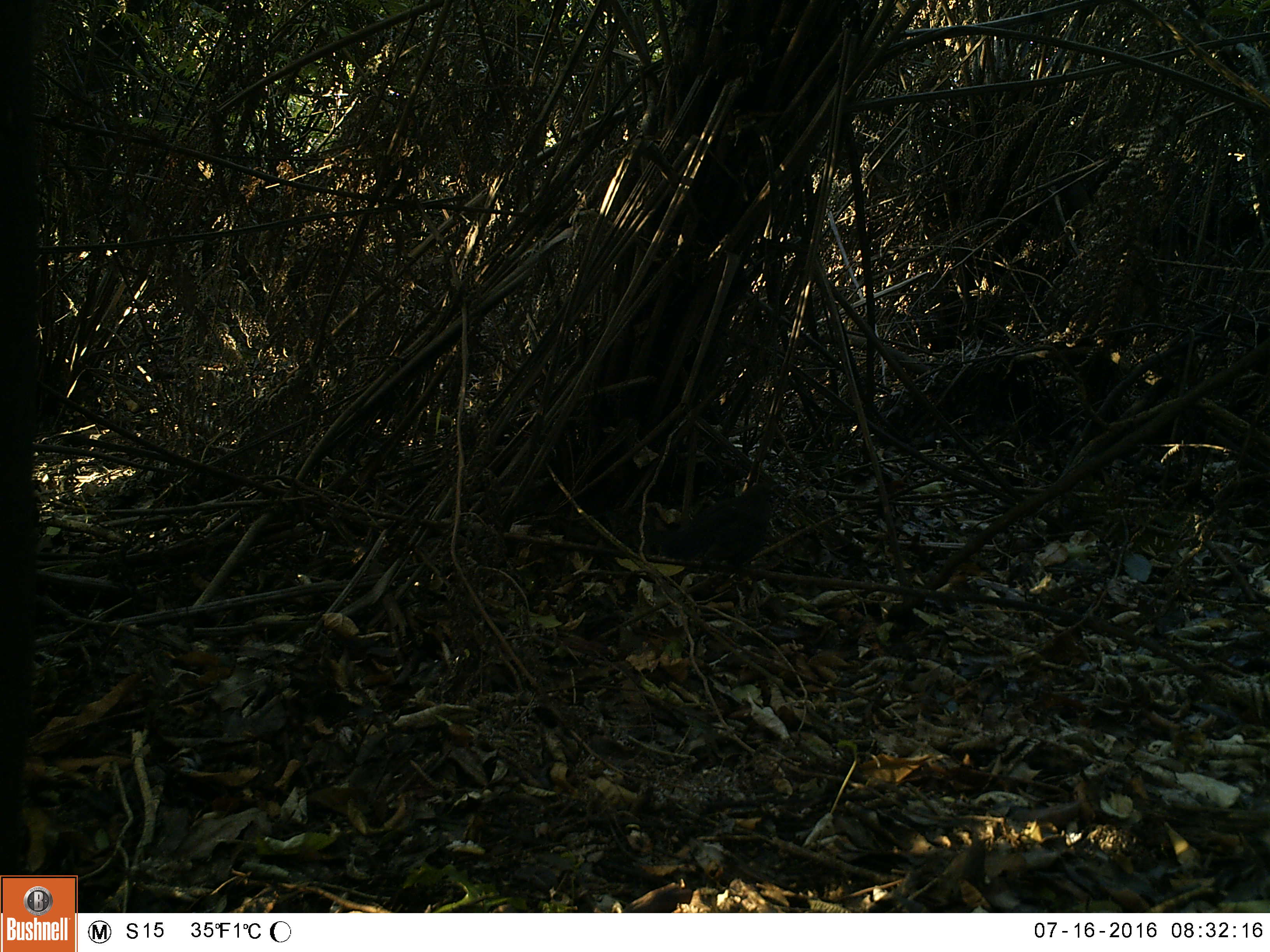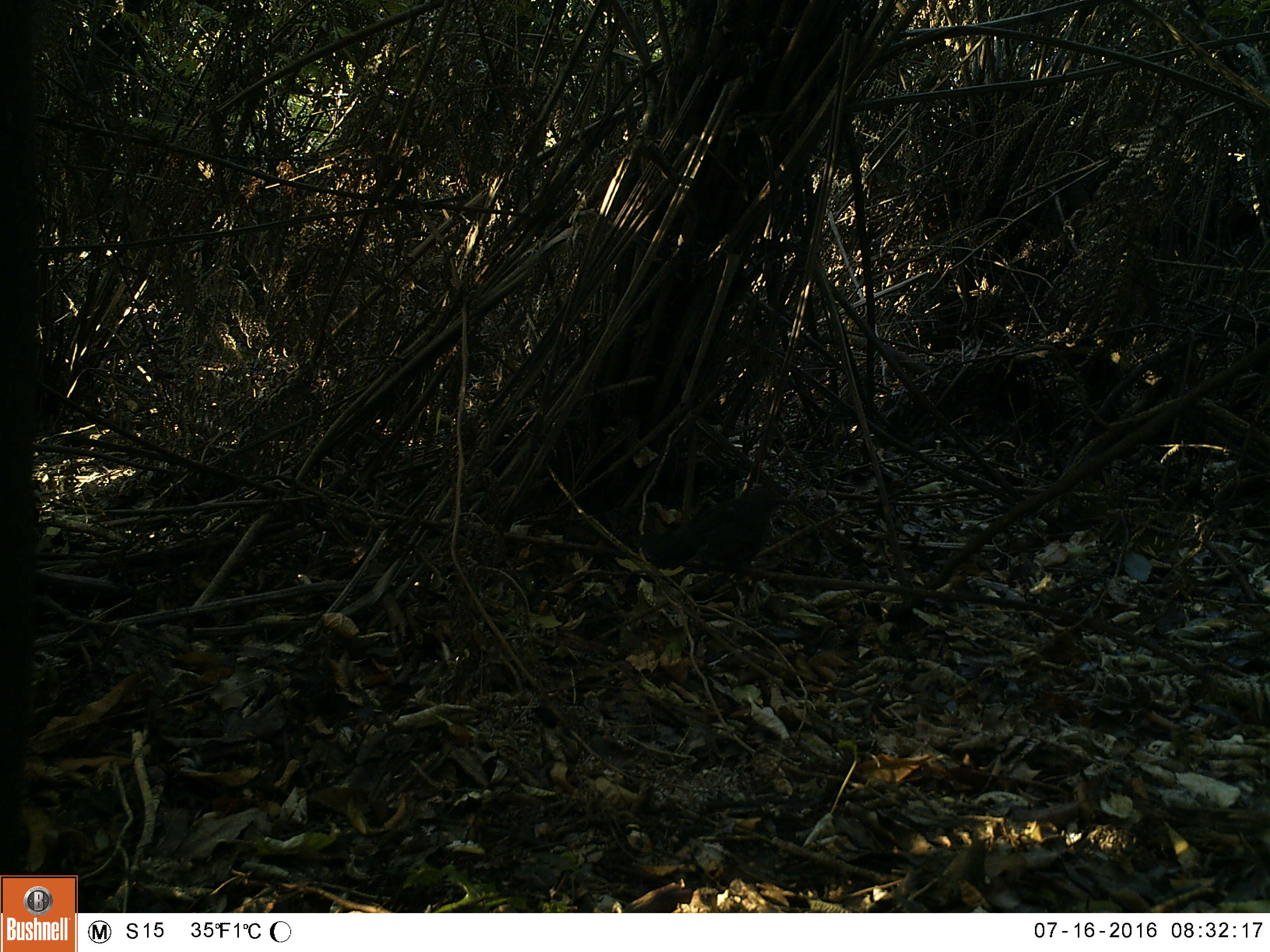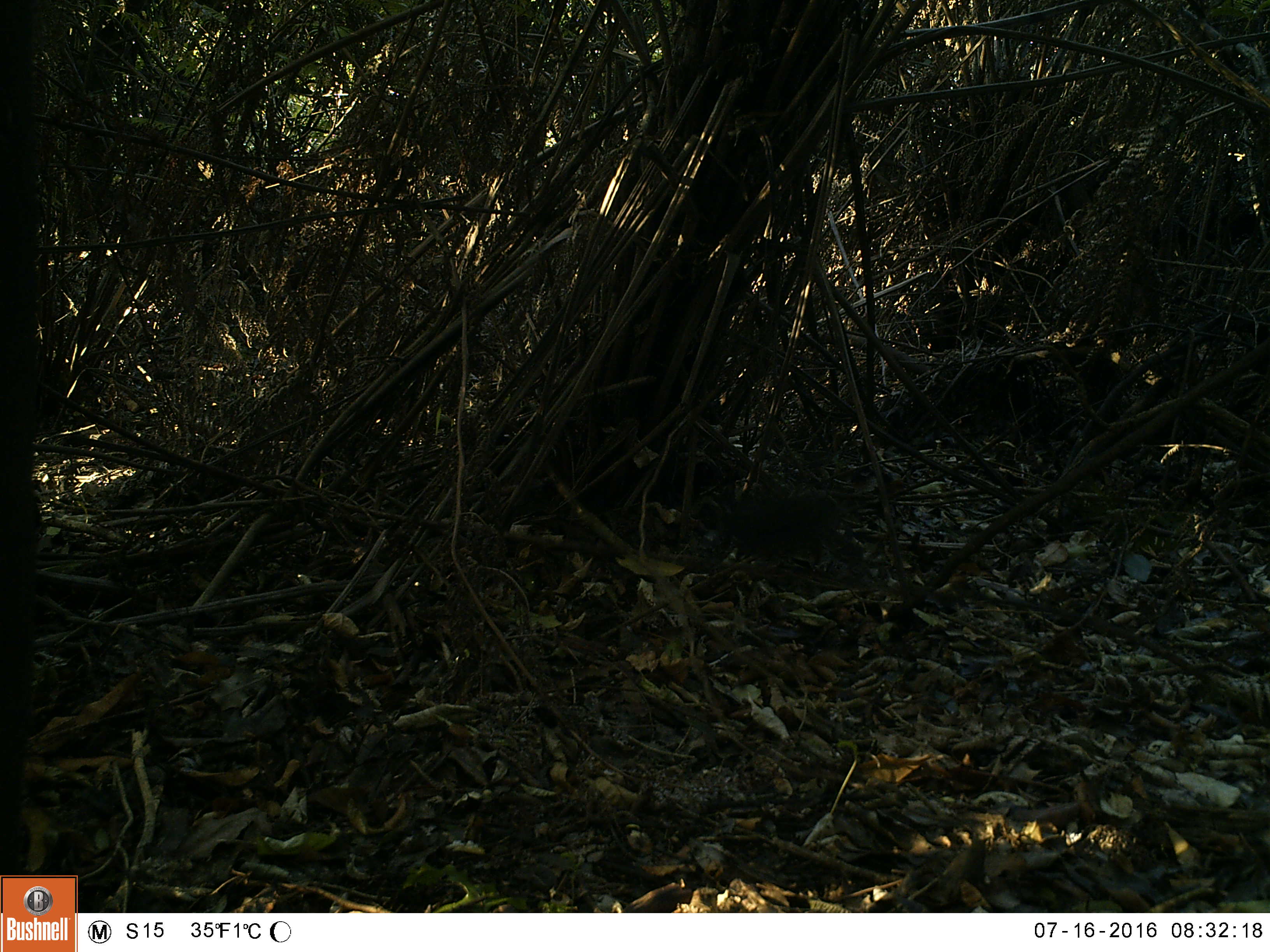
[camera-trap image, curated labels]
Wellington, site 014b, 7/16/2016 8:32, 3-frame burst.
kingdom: Animalia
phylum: Chordata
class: Aves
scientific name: Aves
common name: bird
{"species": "bird (Aves)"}